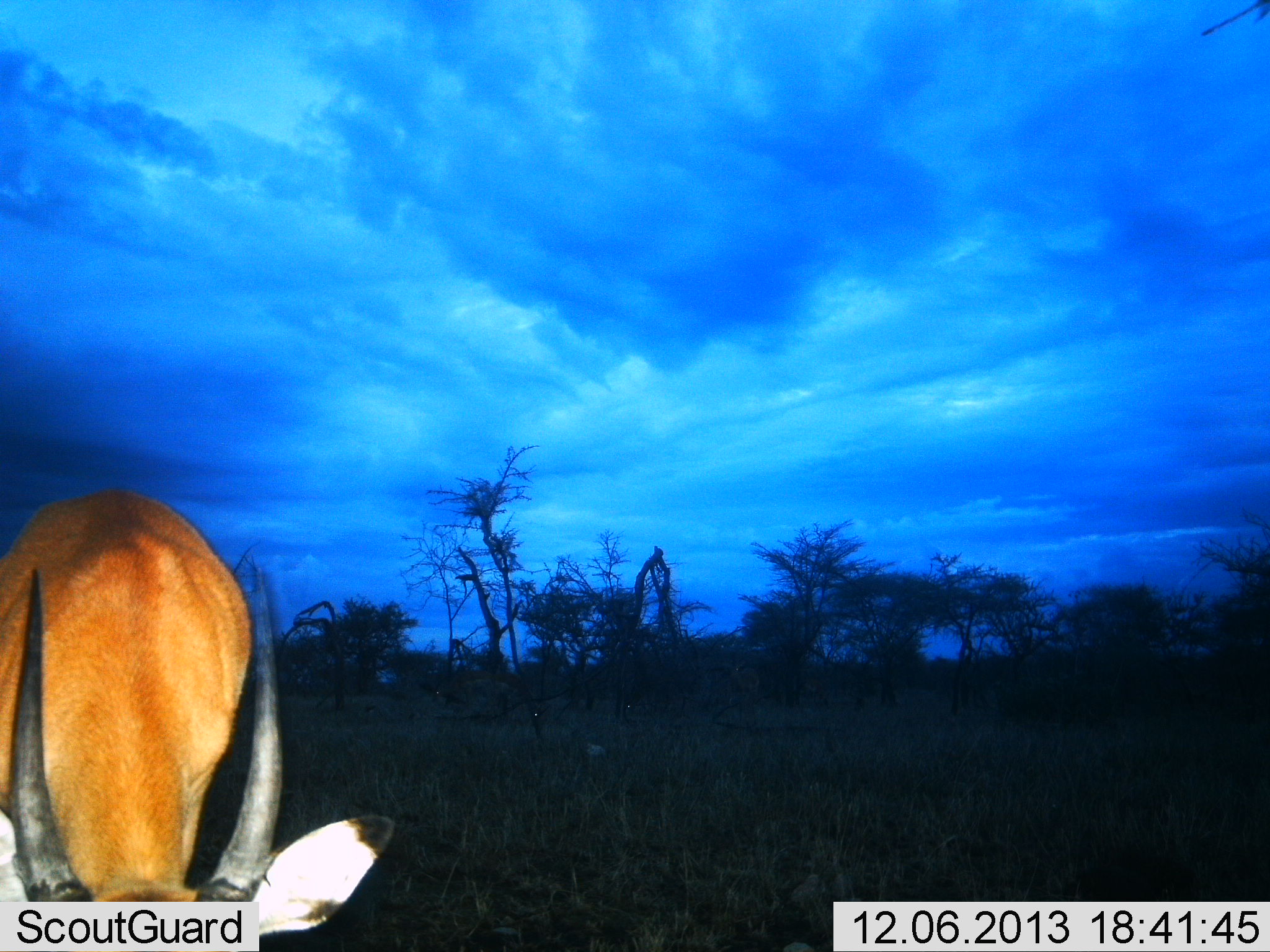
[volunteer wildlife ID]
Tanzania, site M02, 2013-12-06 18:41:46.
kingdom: Animalia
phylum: Chordata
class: Mammalia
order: Artiodactyla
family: Bovidae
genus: Aepyceros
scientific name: Aepyceros melampus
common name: impala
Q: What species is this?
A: Impala (Aepyceros melampus).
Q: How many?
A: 1.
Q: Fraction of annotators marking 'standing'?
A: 50%.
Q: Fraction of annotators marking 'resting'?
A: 0%.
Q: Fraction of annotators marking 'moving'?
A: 0%.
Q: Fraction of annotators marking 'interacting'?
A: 0%.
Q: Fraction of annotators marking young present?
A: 12%.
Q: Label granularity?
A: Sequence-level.